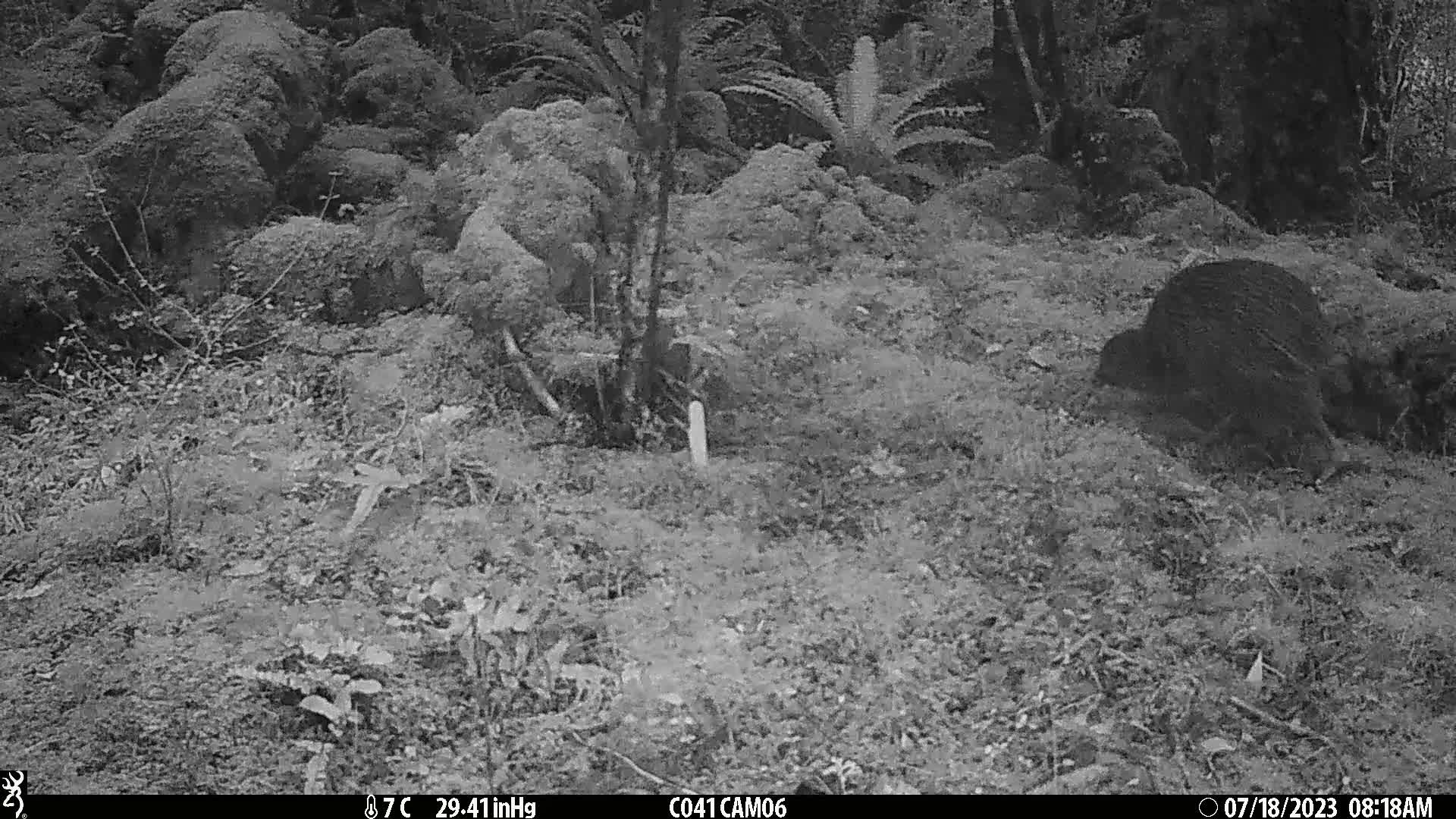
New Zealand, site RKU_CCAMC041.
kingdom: Animalia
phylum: Chordata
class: Aves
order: Apterygiformes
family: Apterygidae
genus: Apteryx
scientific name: Apteryx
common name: kiwi